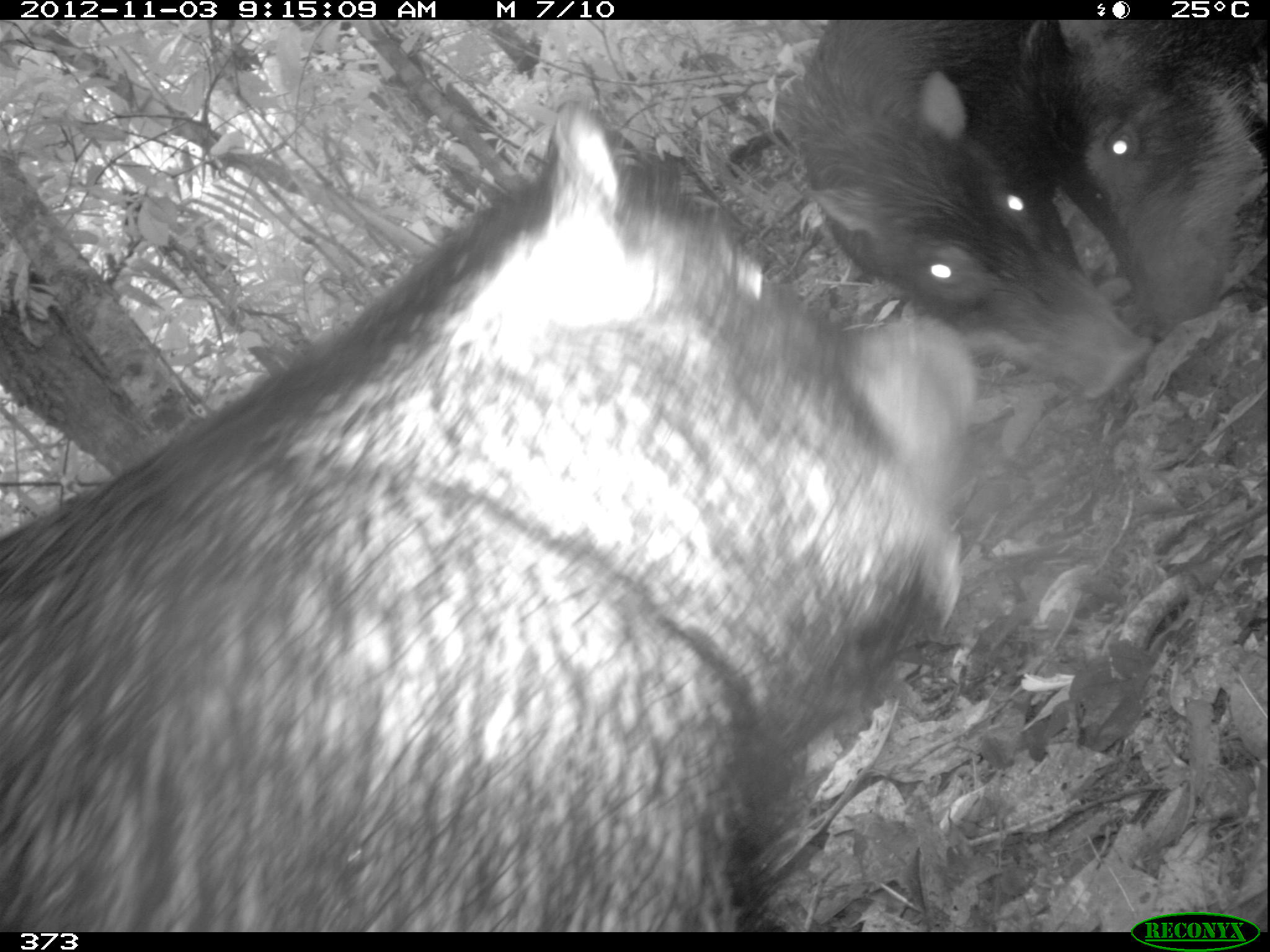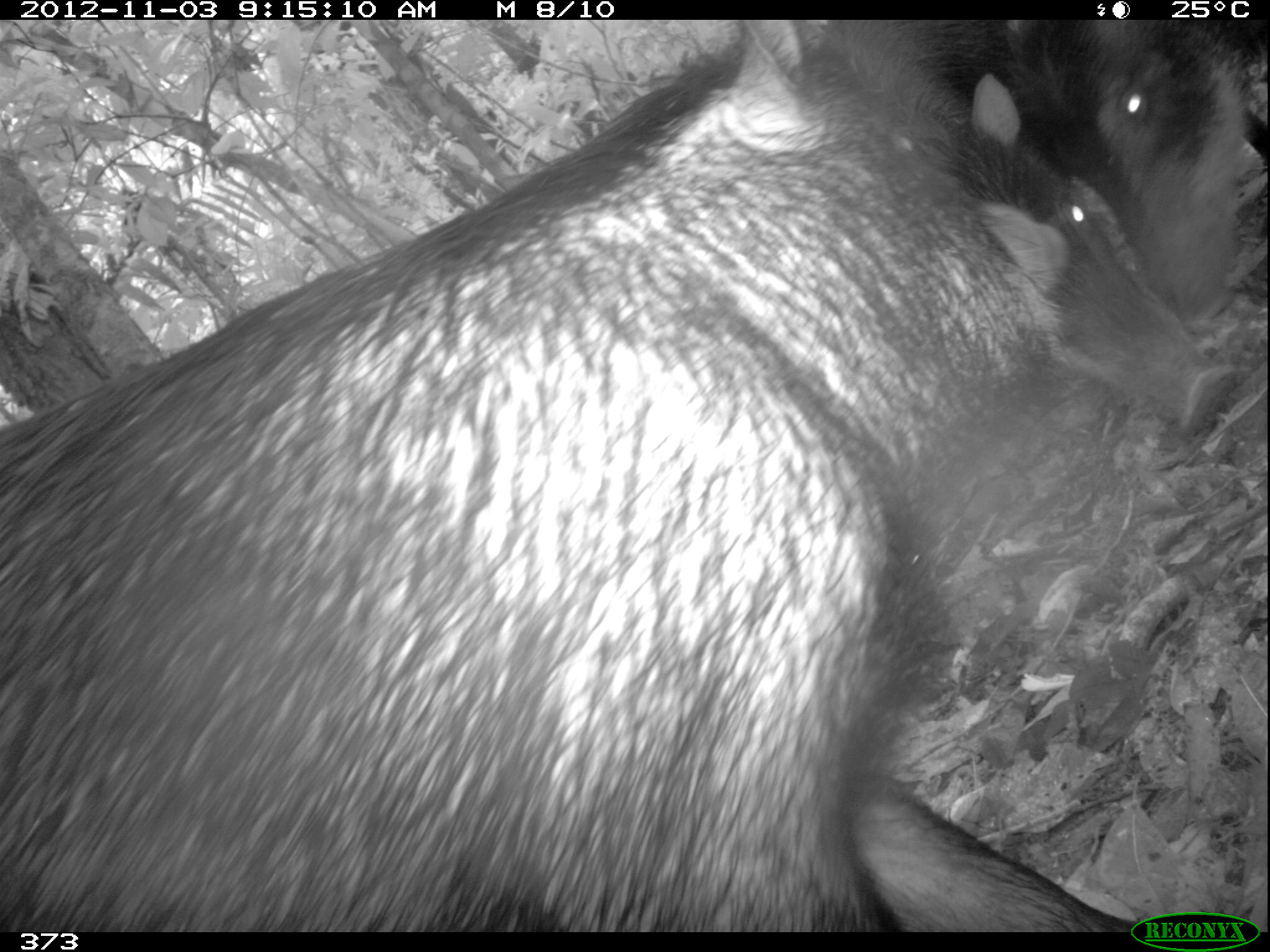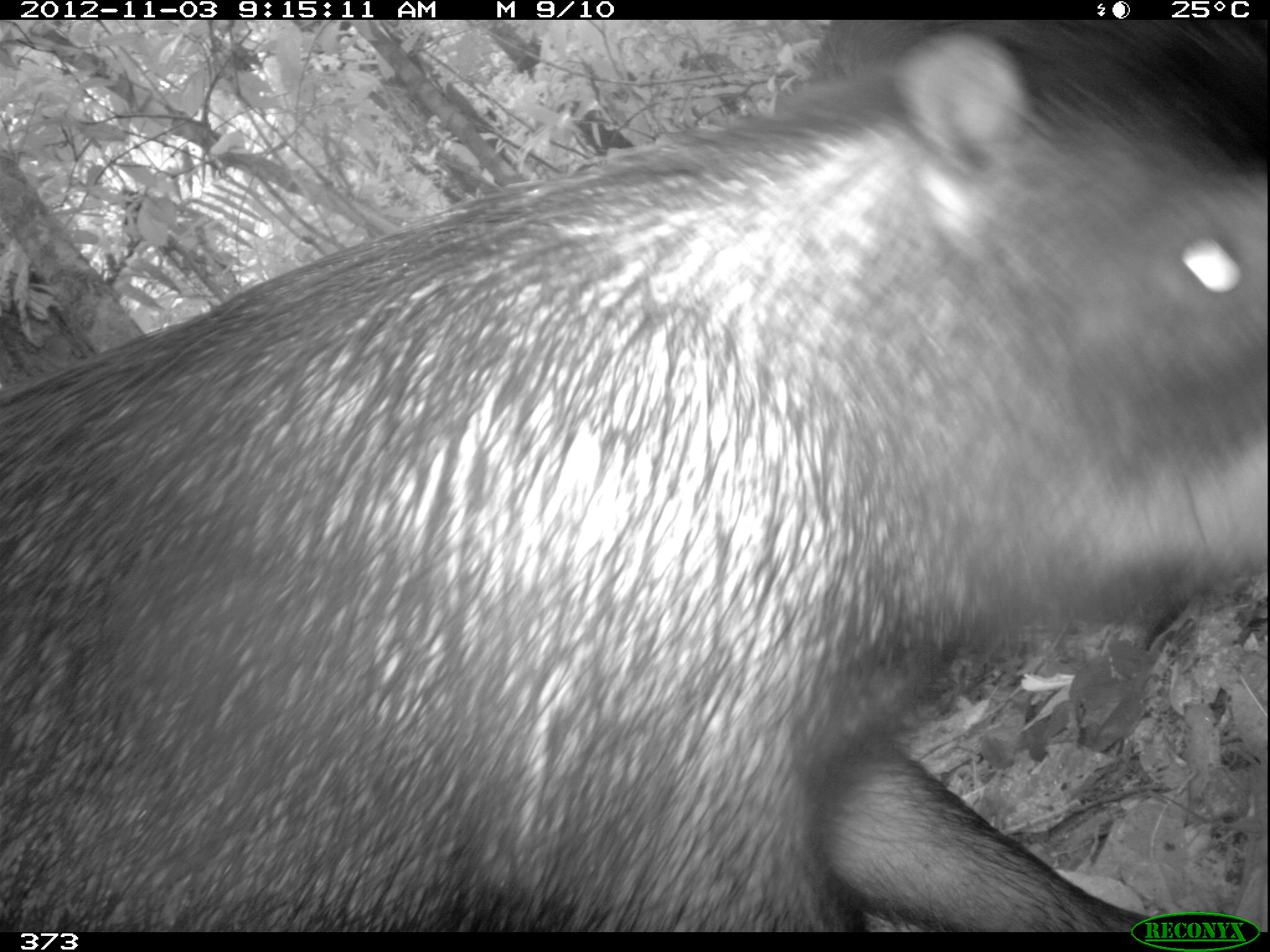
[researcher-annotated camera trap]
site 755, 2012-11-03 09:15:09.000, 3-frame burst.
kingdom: Animalia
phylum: Chordata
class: Mammalia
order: Artiodactyla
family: Tayassuidae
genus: Tayassu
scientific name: Tayassu pecari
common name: white-lipped peccary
Tayassu pecari (white-lipped peccary).